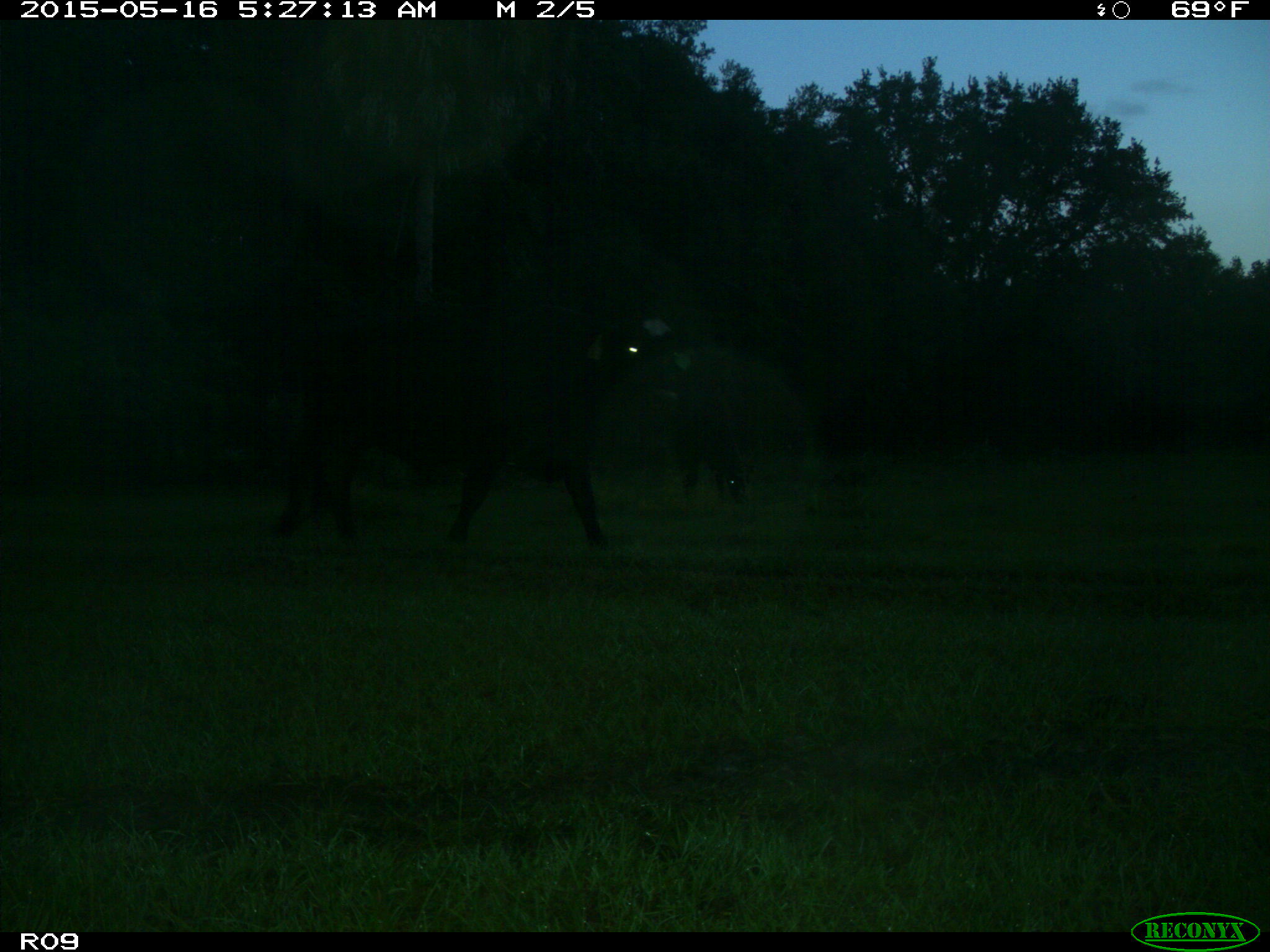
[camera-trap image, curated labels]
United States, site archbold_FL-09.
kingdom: Animalia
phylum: Chordata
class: Mammalia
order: Artiodactyla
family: Bovidae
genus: Bos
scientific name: Bos taurus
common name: domestic cow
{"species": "Bos taurus (domestic cow)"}